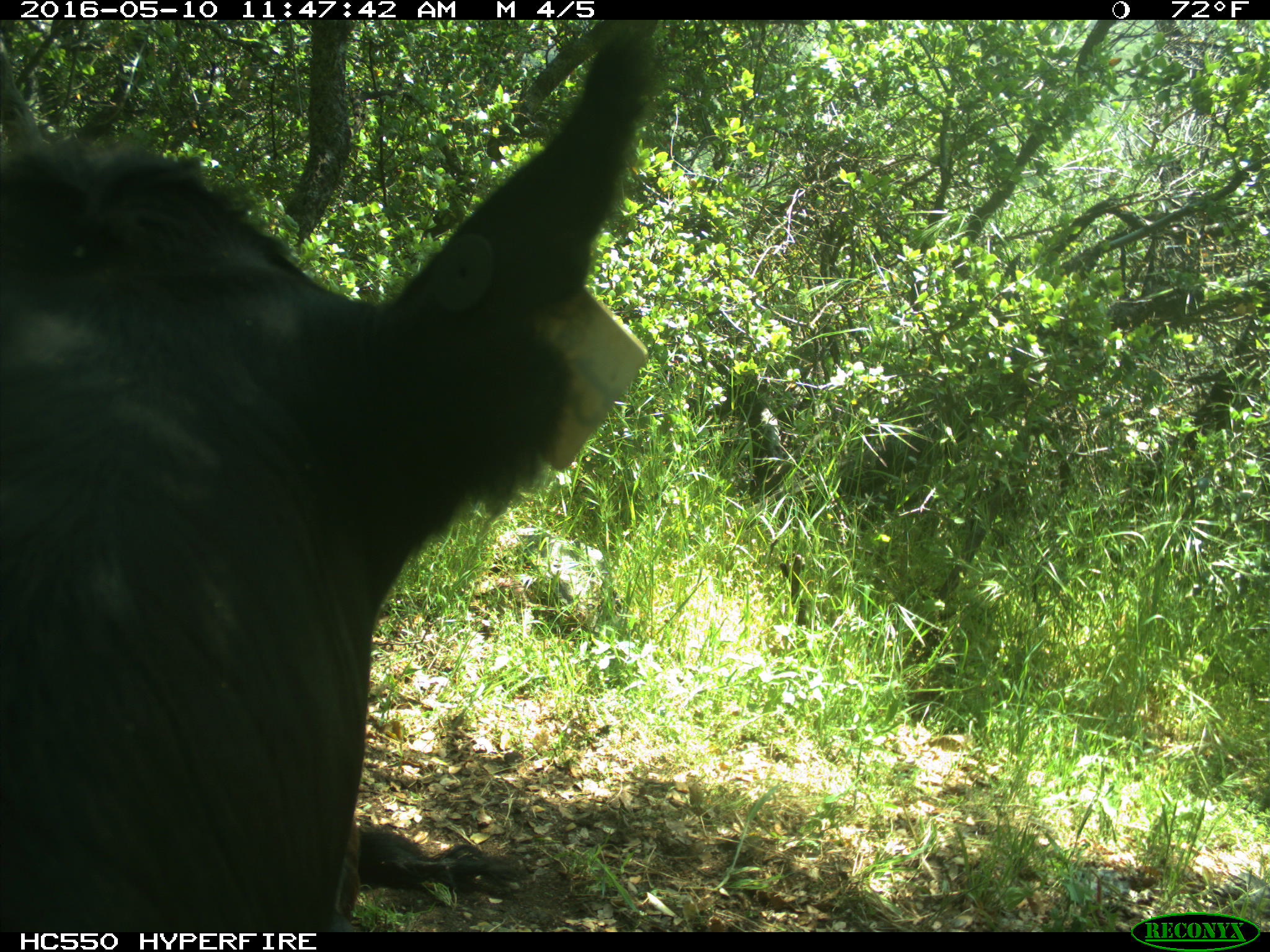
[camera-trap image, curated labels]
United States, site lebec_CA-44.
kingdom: Animalia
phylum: Chordata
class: Mammalia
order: Artiodactyla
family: Bovidae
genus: Bos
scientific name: Bos taurus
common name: domestic cow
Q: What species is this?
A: Bos taurus (domestic cow).